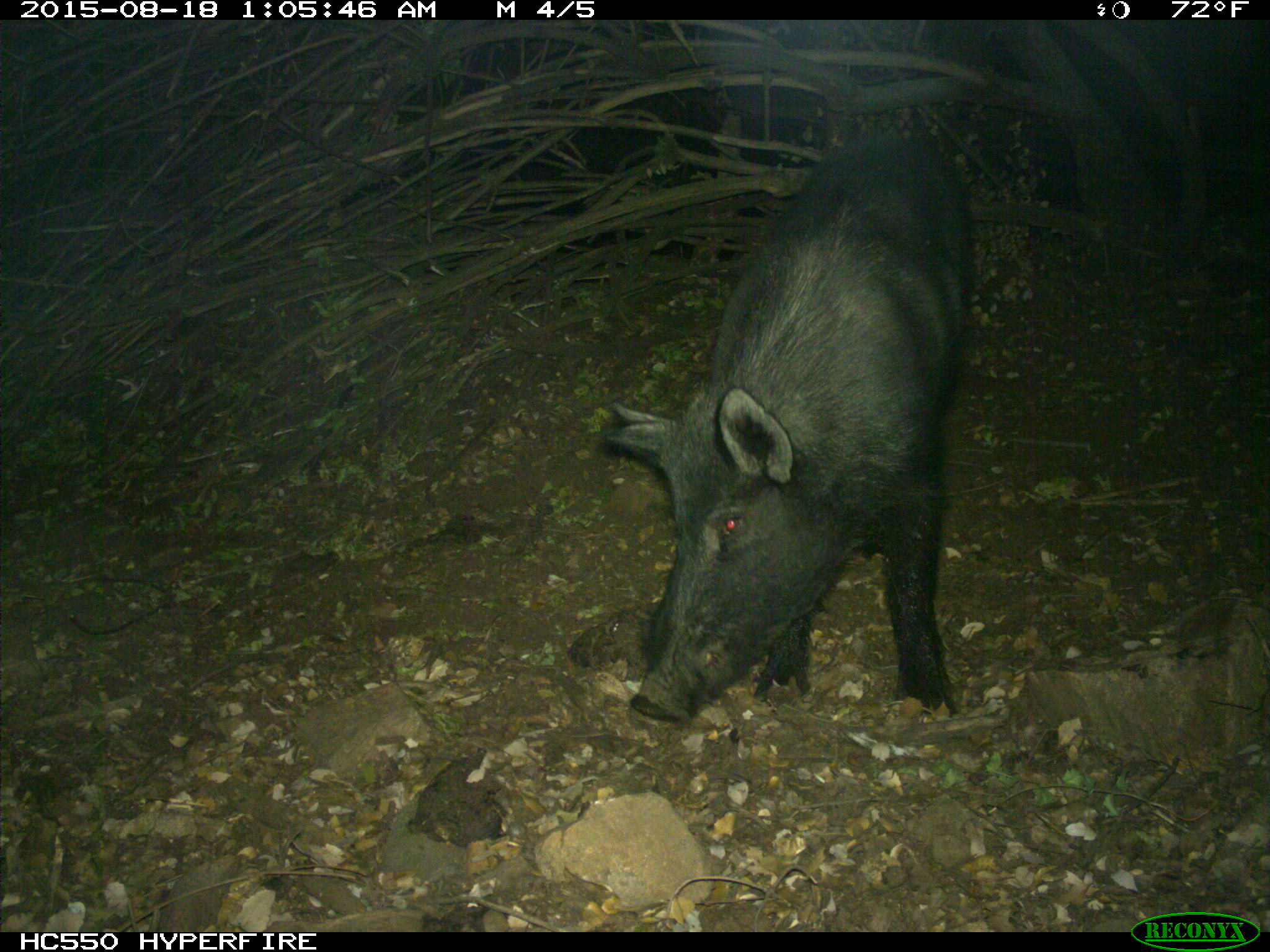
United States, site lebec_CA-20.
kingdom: Animalia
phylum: Chordata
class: Mammalia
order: Artiodactyla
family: Suidae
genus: Sus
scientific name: Sus scrofa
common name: wild boar